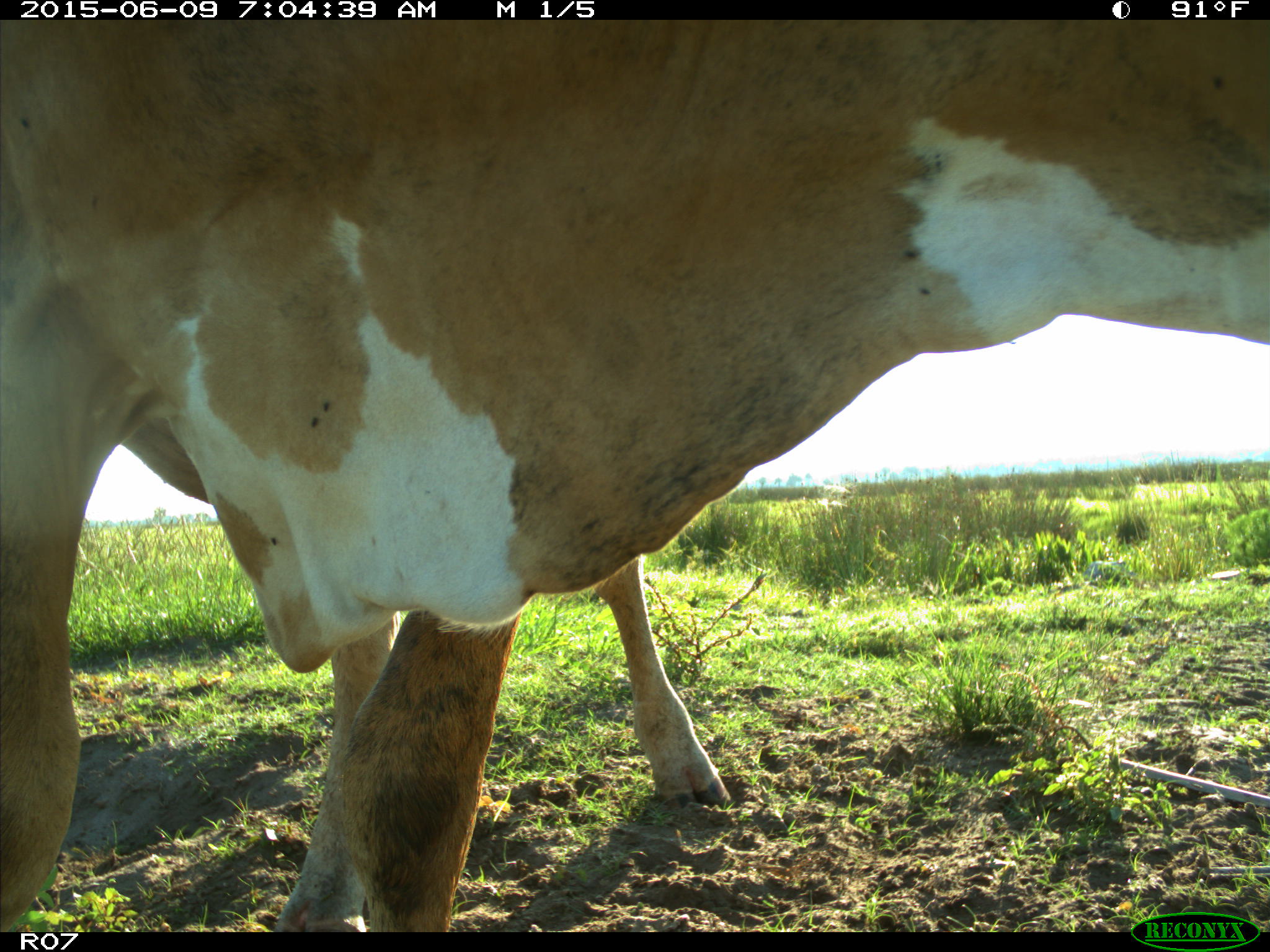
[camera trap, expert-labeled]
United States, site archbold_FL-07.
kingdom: Animalia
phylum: Chordata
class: Mammalia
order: Artiodactyla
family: Bovidae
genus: Bos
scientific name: Bos taurus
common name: domestic cow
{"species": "Bos taurus (domestic cow)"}